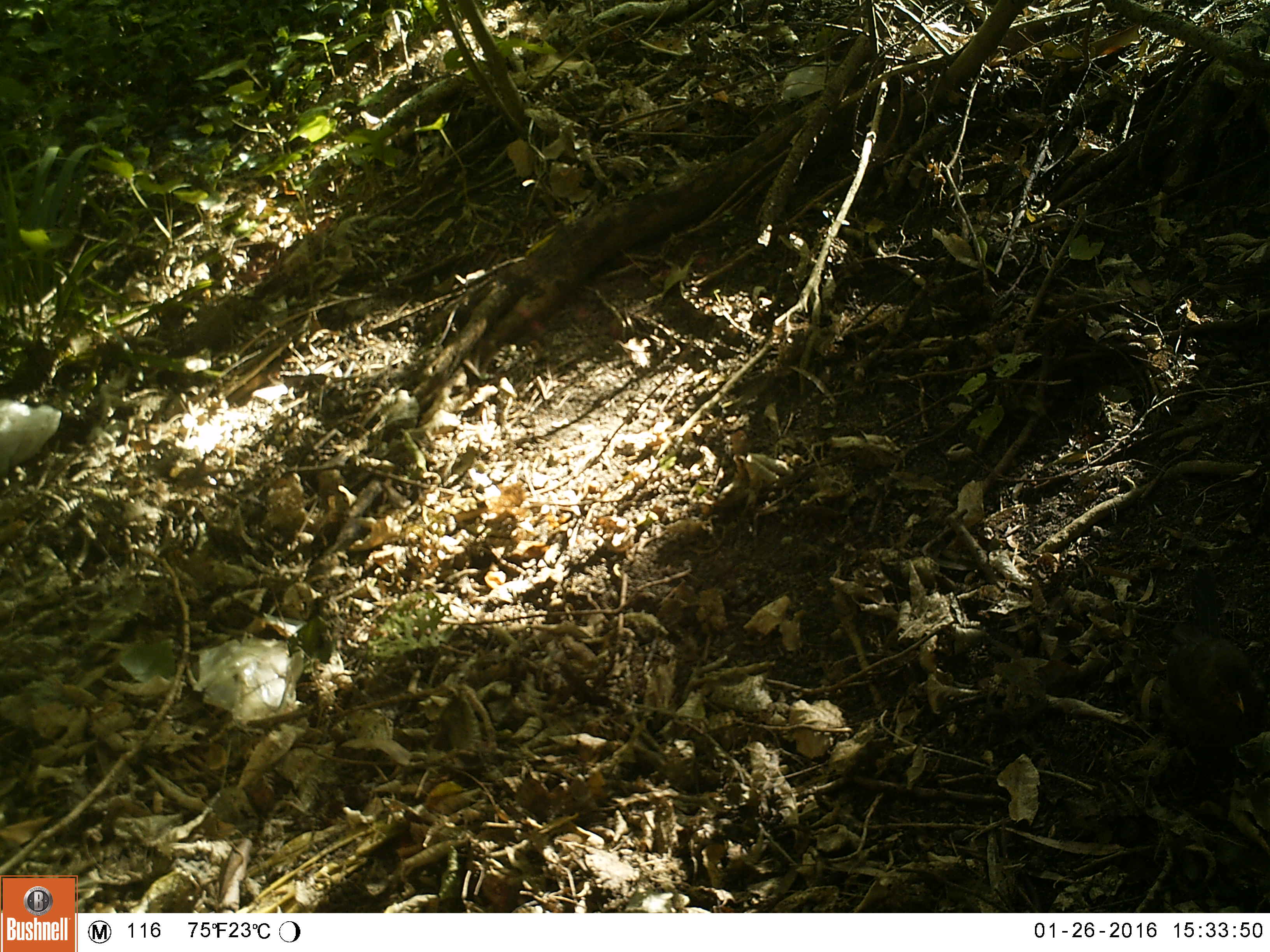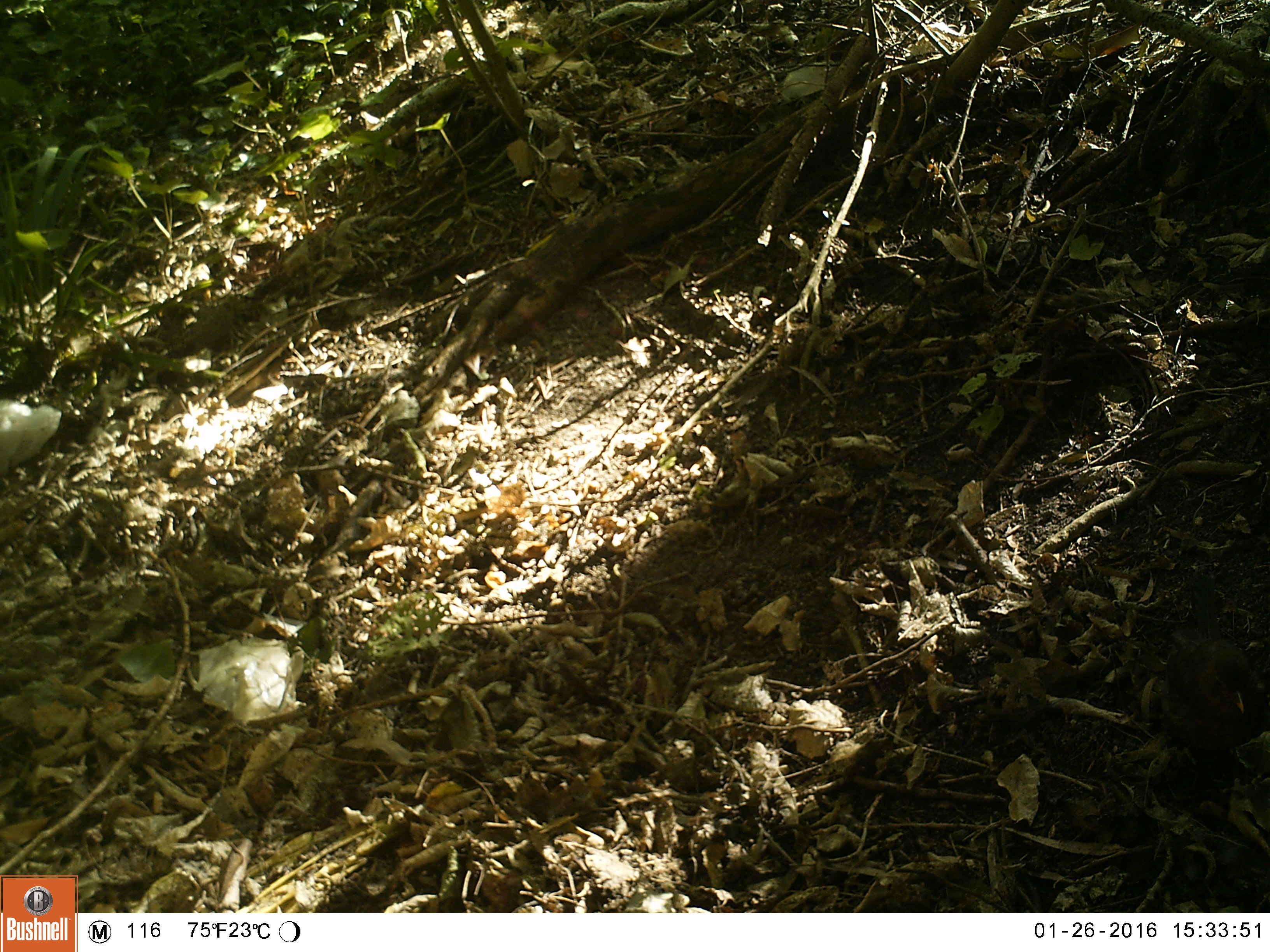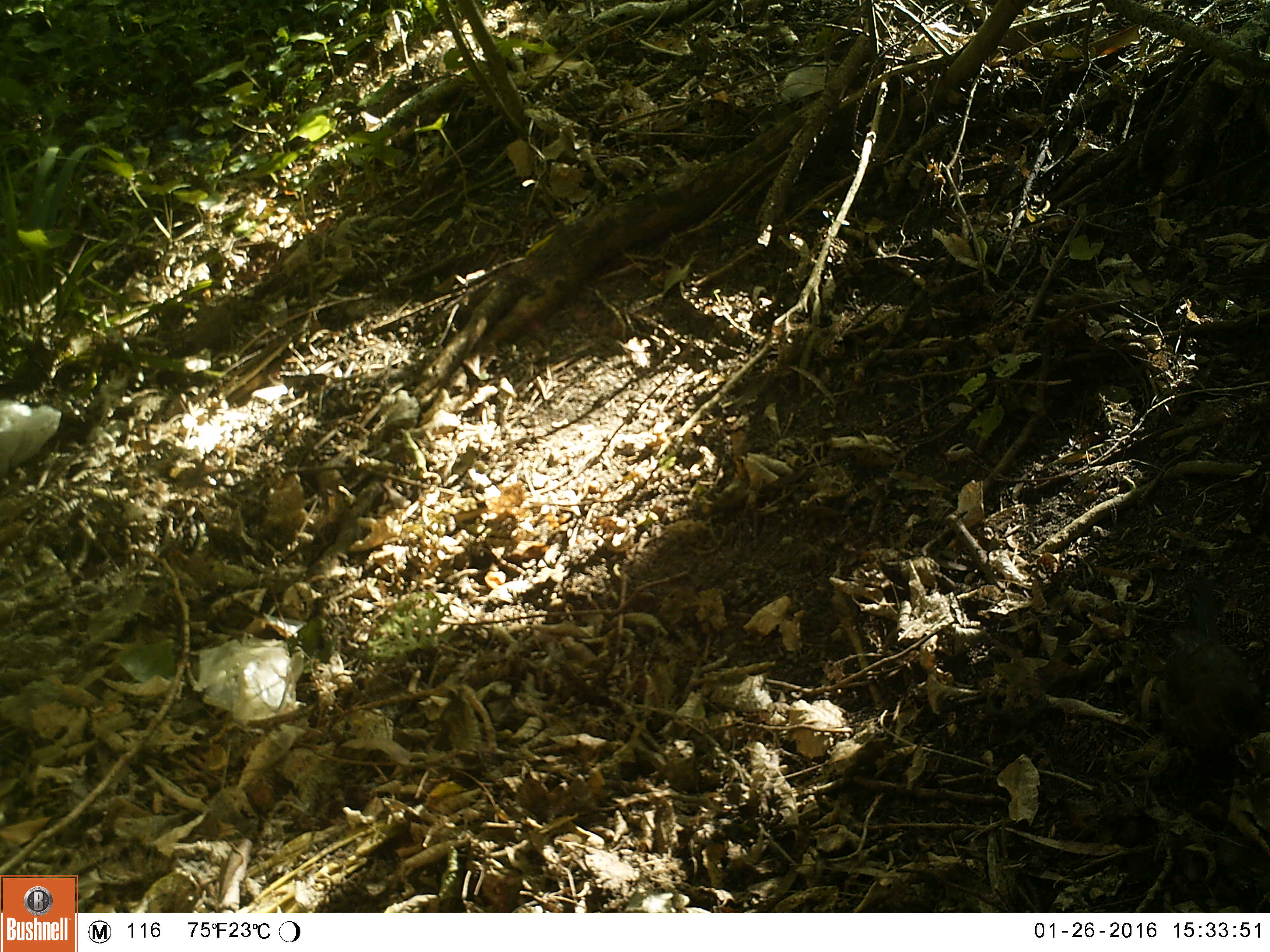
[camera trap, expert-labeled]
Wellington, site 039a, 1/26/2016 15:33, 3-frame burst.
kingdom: Animalia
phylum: Chordata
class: Aves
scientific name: Aves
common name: bird